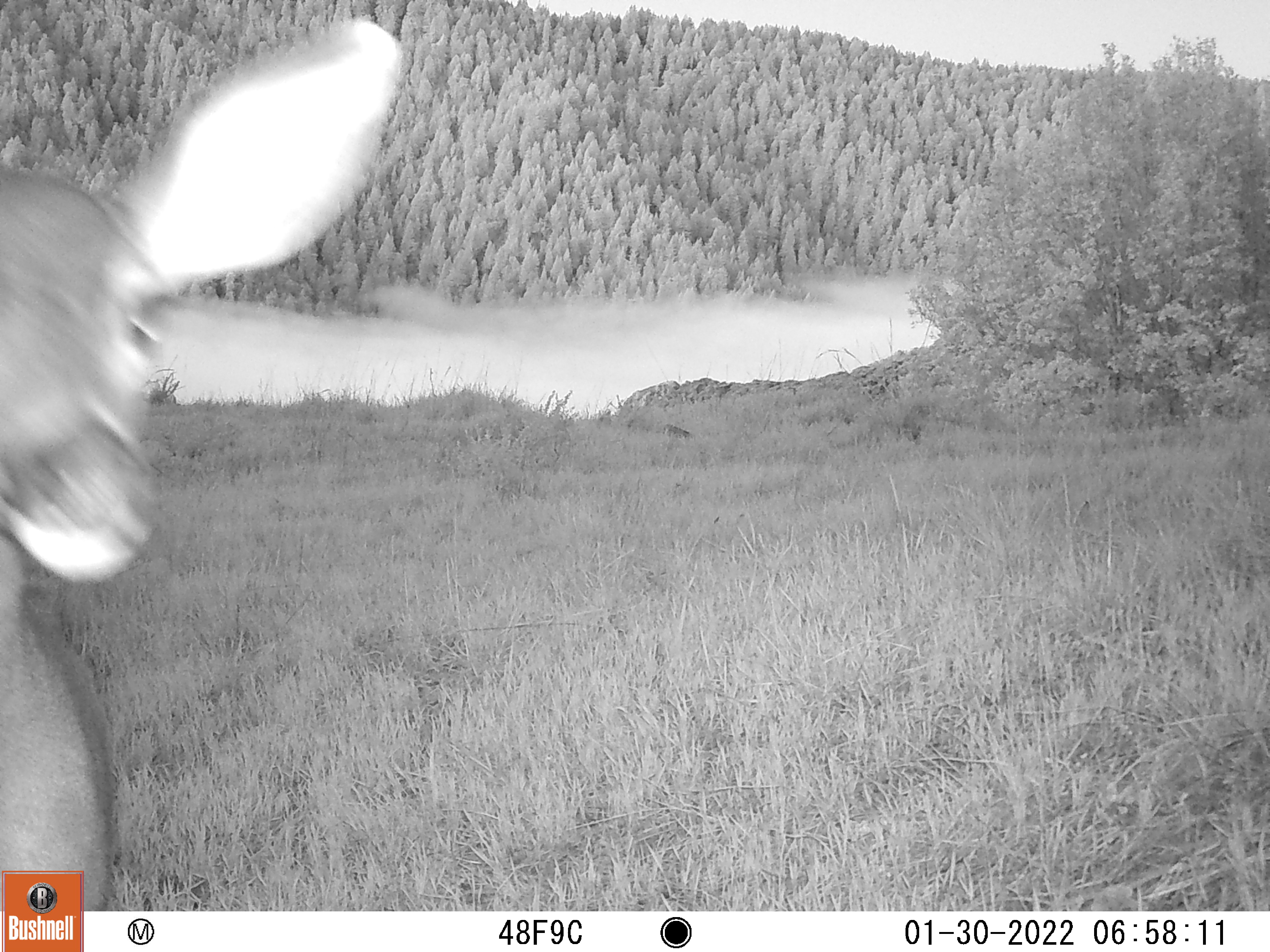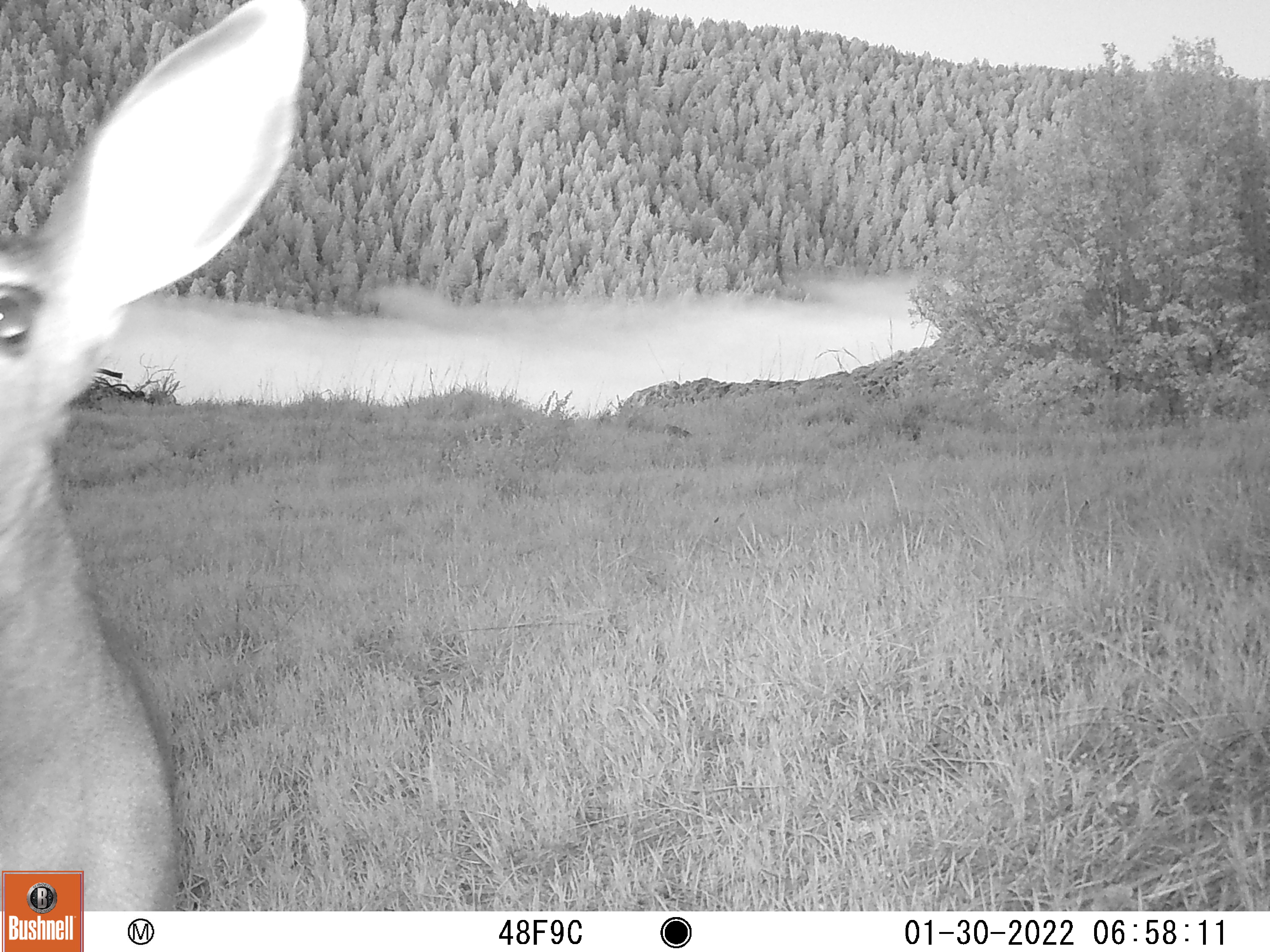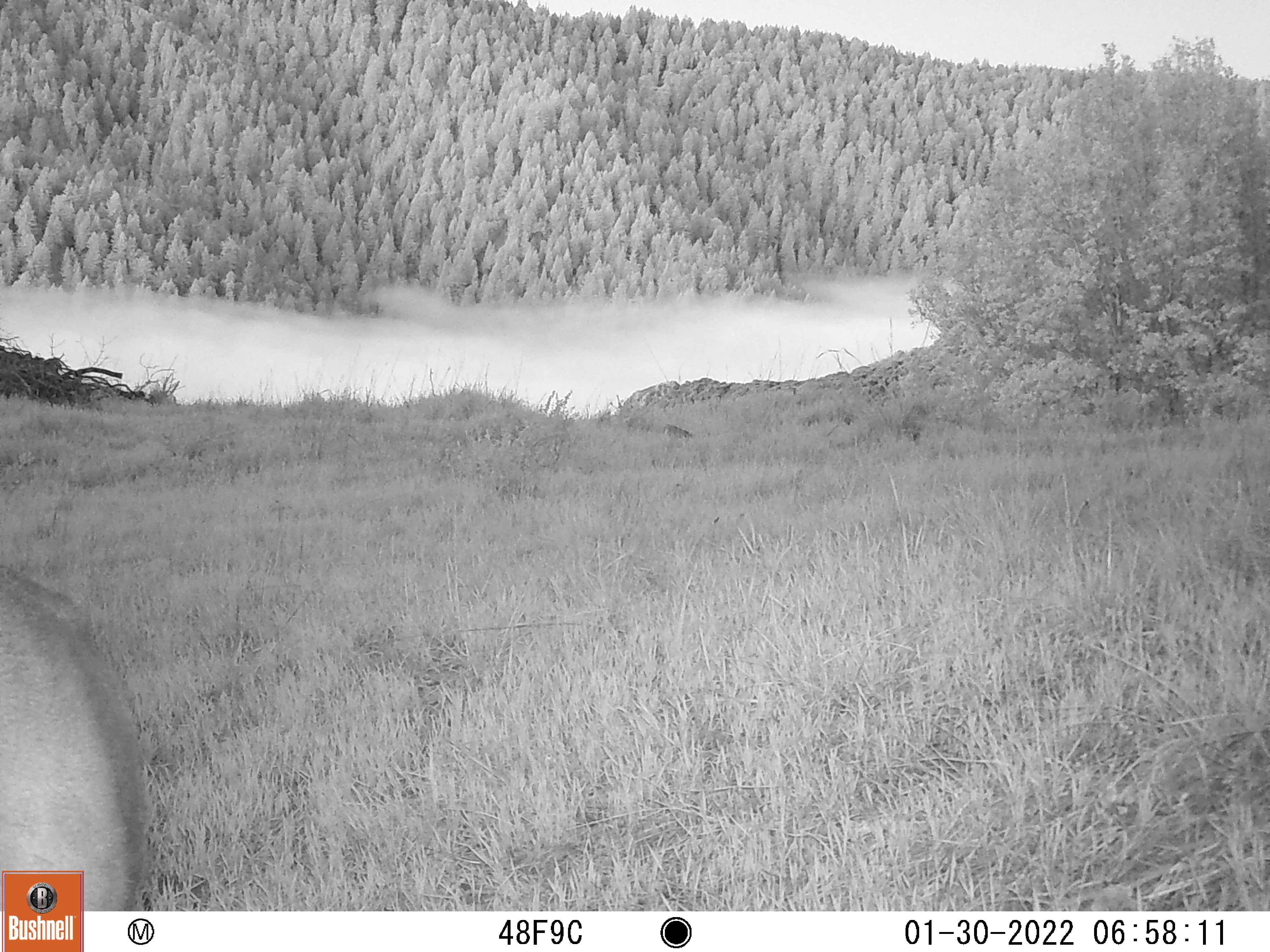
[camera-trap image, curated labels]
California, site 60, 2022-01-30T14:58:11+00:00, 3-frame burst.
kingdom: Animalia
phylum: Chordata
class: Mammalia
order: Artiodactyla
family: Cervidae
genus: Odocoileus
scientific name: Odocoileus hemionus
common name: mule deer